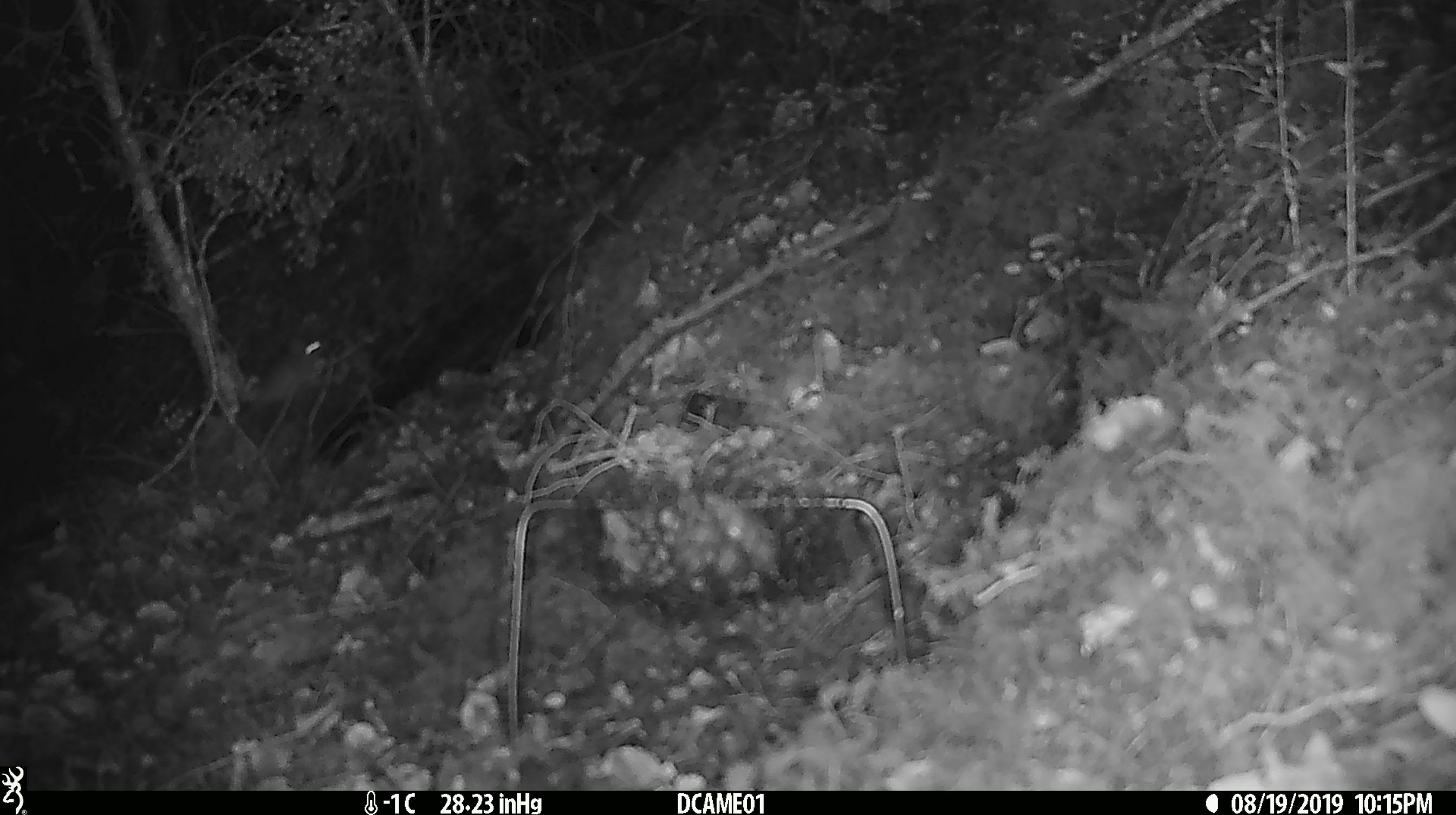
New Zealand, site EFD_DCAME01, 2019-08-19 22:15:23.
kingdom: Animalia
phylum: Chordata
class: Mammalia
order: Rodentia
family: Muridae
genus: Mus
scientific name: Mus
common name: mouse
Mouse (Mus).